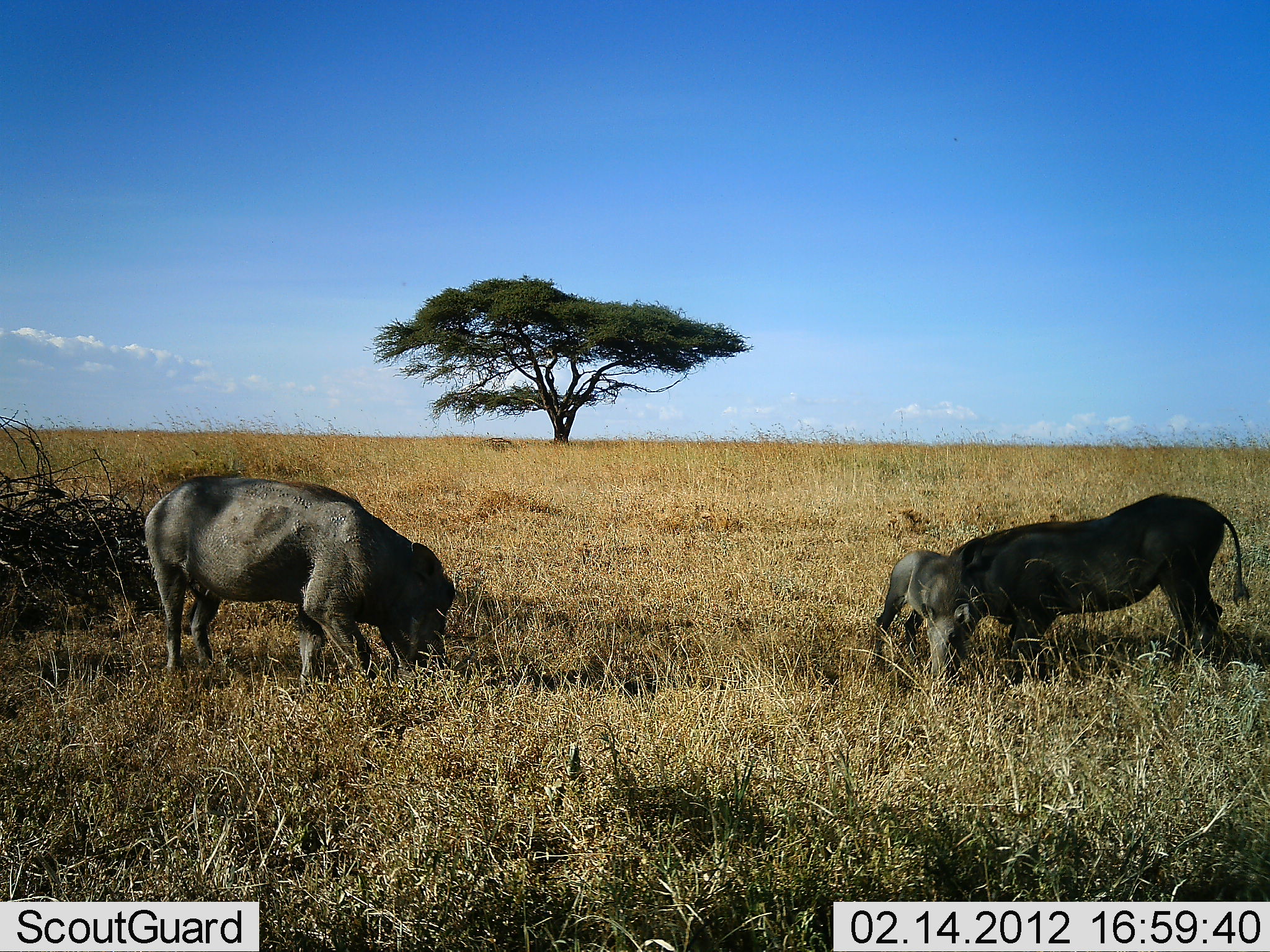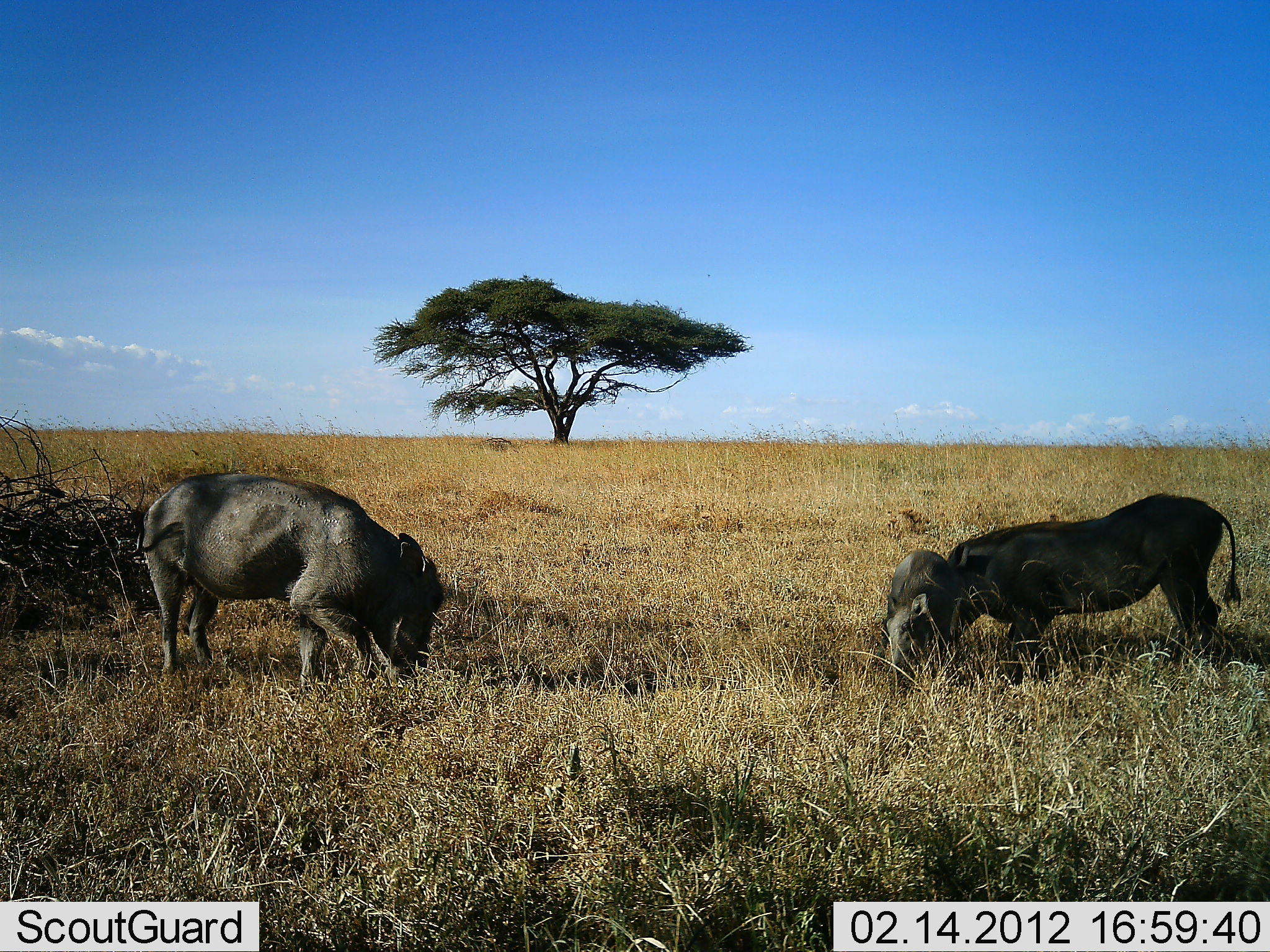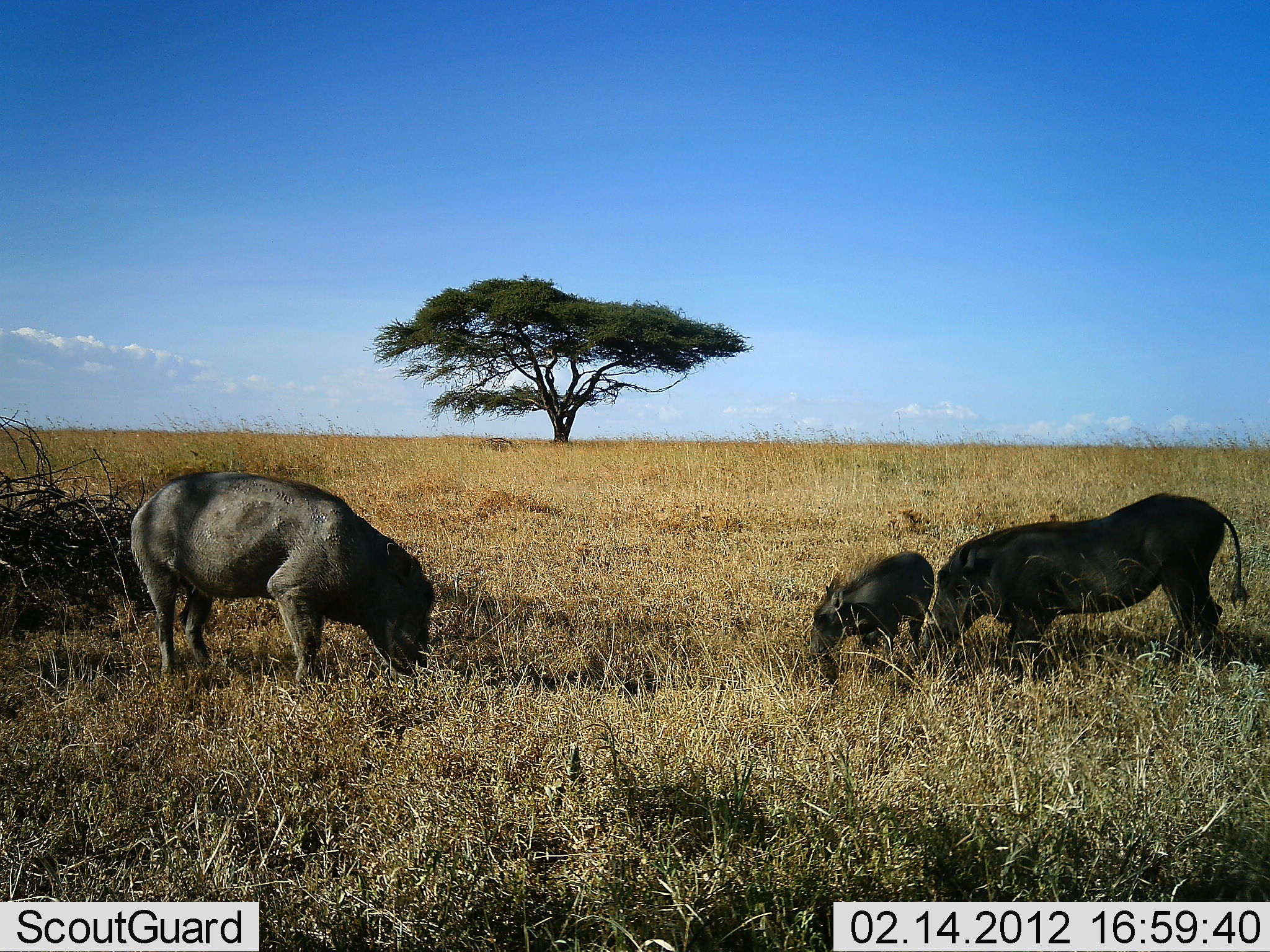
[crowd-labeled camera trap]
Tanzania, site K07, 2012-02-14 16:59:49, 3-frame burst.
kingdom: Animalia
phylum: Chordata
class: Mammalia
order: Artiodactyla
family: Suidae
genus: Phacochoerus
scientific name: Phacochoerus africanus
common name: warthog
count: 3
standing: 38%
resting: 6%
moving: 6%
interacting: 12%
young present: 94%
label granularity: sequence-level